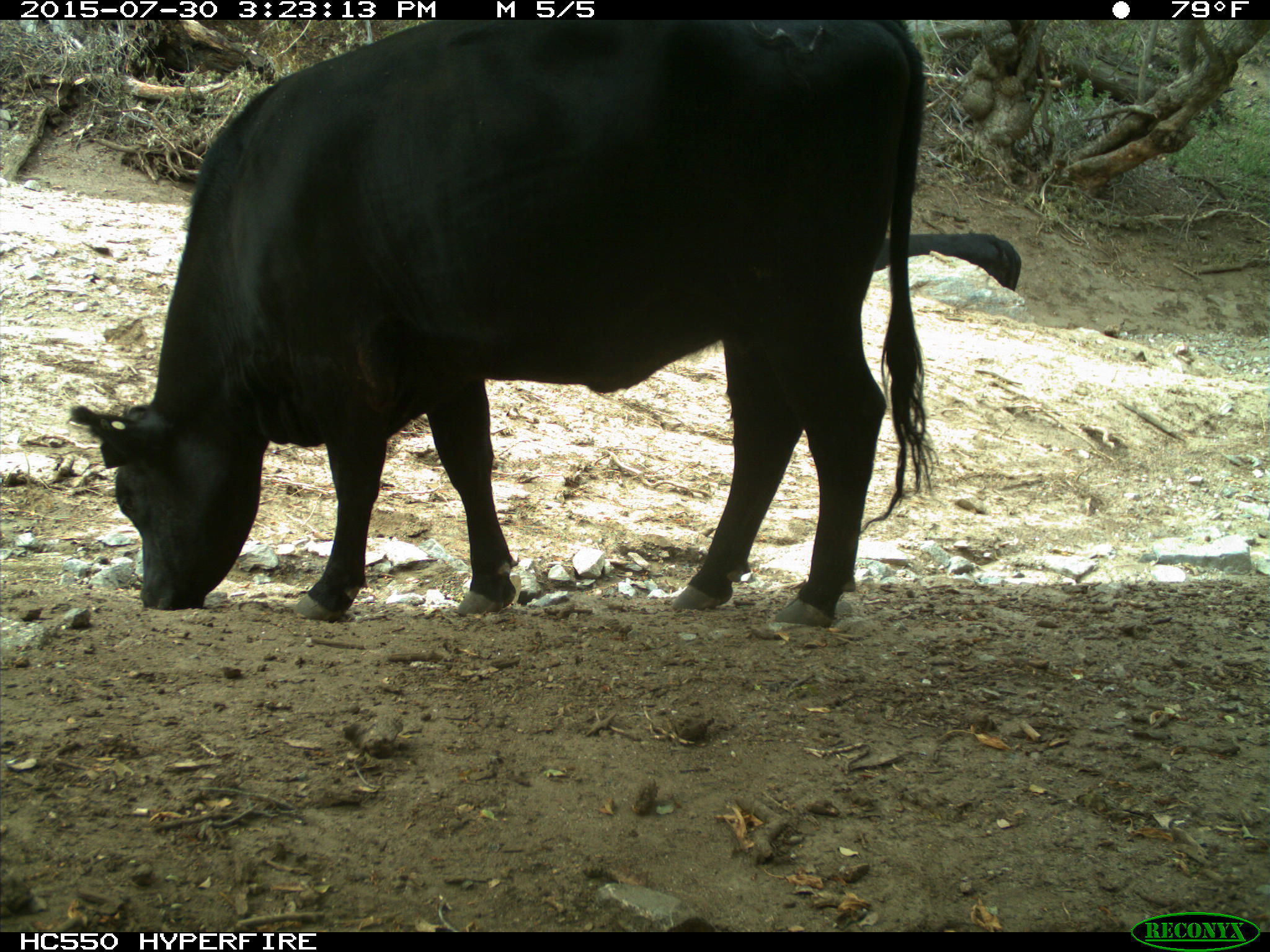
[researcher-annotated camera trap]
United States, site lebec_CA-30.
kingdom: Animalia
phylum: Chordata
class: Mammalia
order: Artiodactyla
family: Bovidae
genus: Bos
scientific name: Bos taurus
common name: domestic cow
Bos taurus (domestic cow).